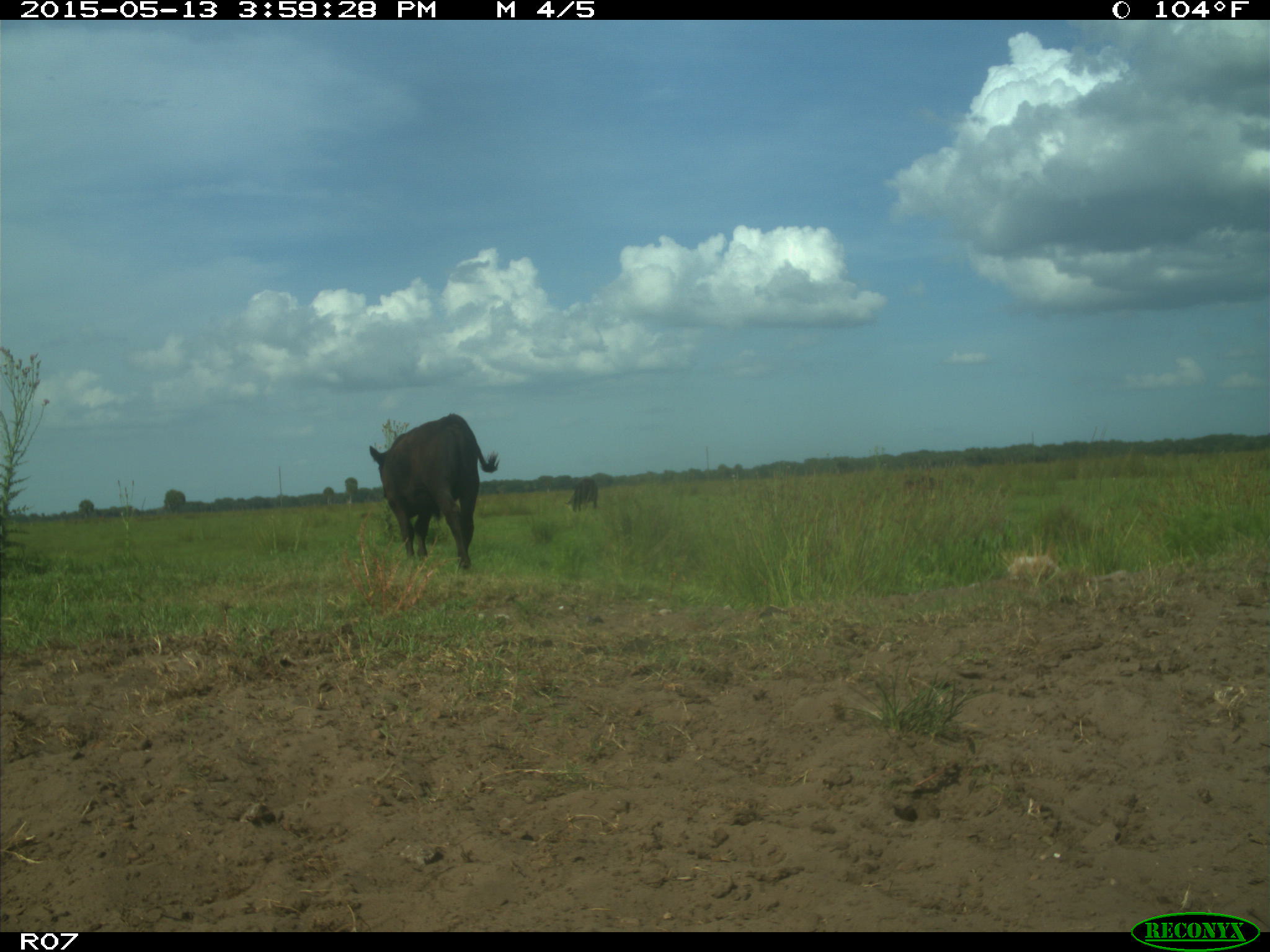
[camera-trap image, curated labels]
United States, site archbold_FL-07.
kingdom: Animalia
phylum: Chordata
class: Mammalia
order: Artiodactyla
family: Bovidae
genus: Bos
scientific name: Bos taurus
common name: domestic cow